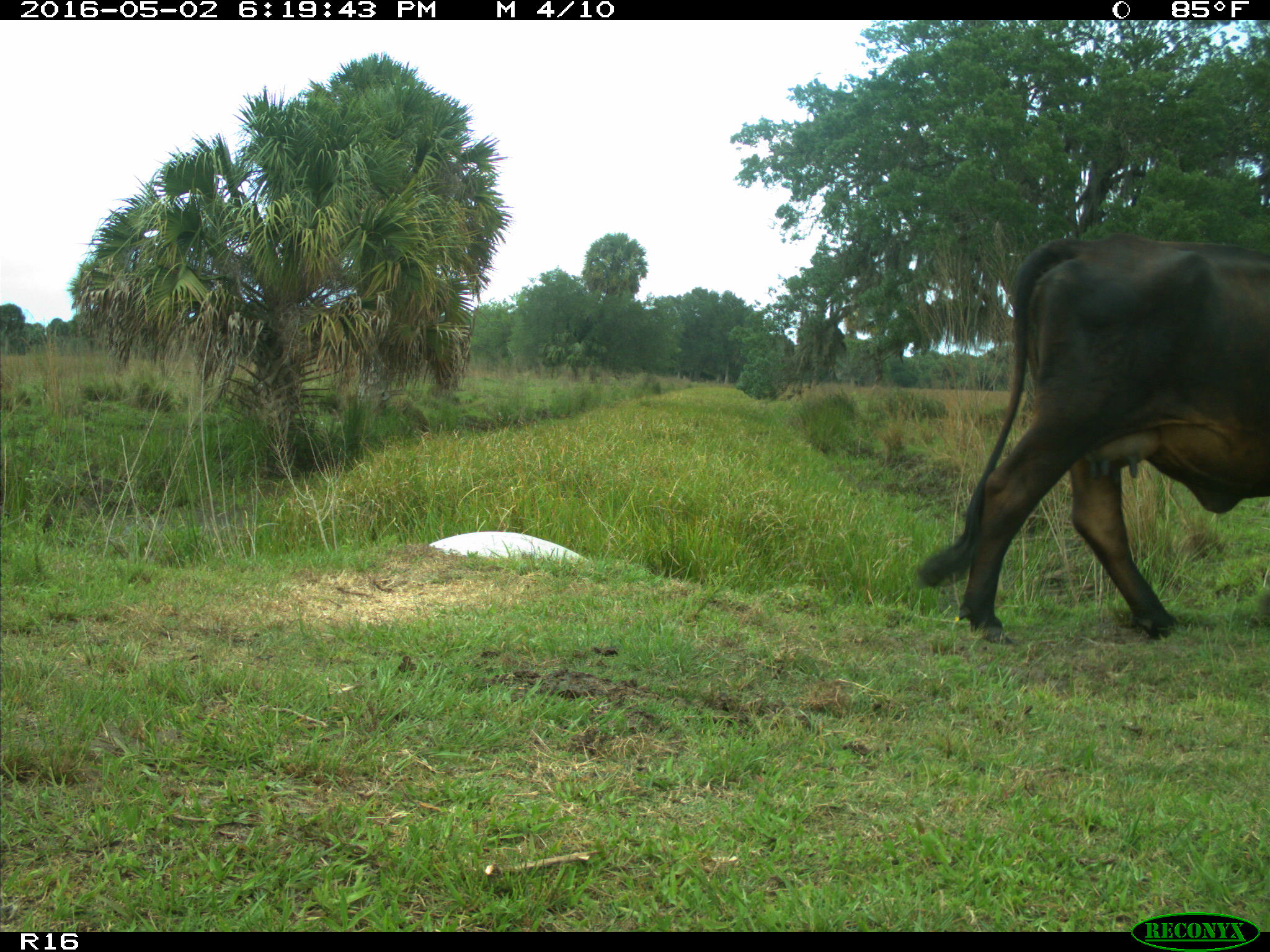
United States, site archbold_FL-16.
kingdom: Animalia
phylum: Chordata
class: Mammalia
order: Artiodactyla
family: Bovidae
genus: Bos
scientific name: Bos taurus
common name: domestic cow